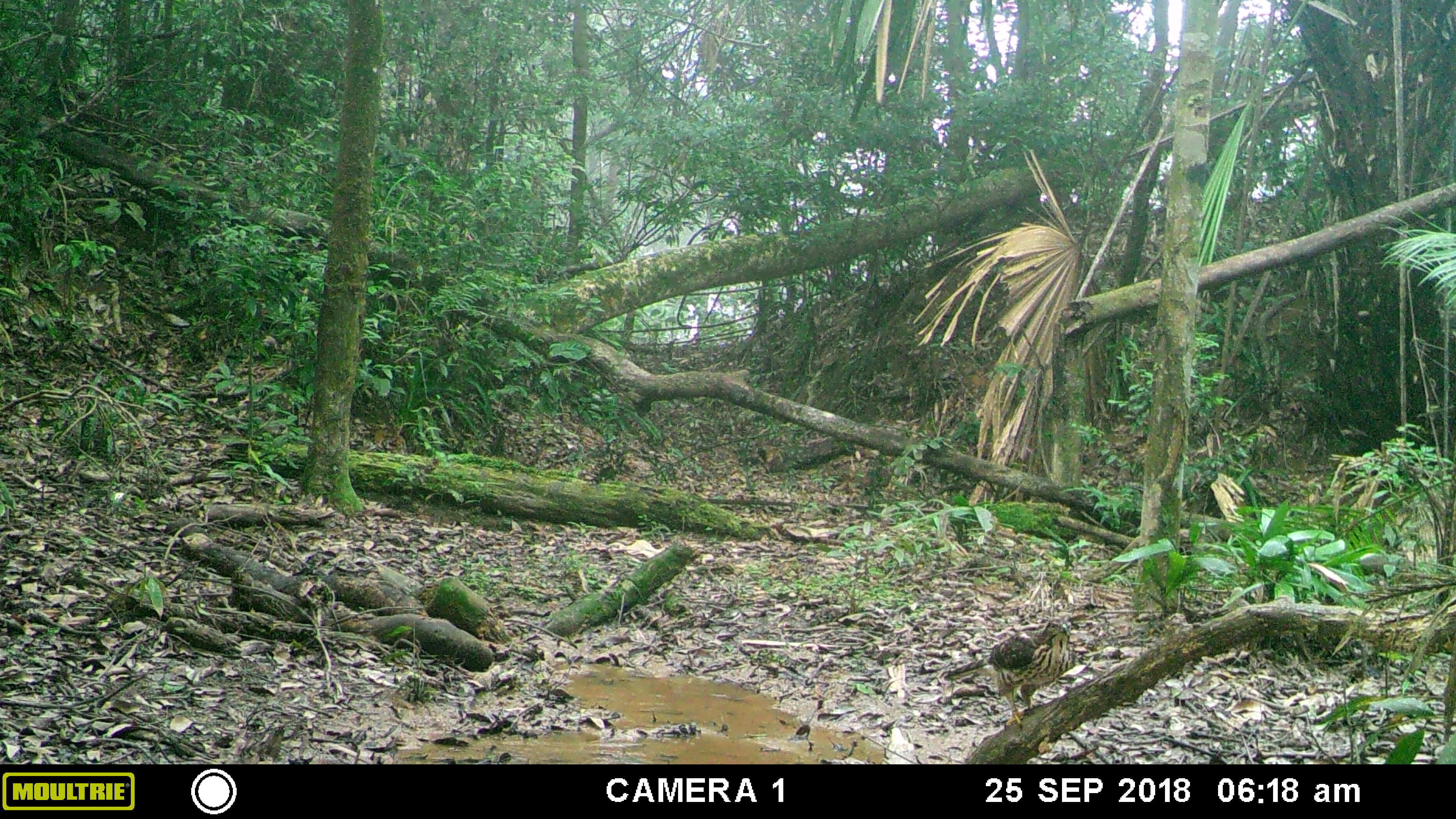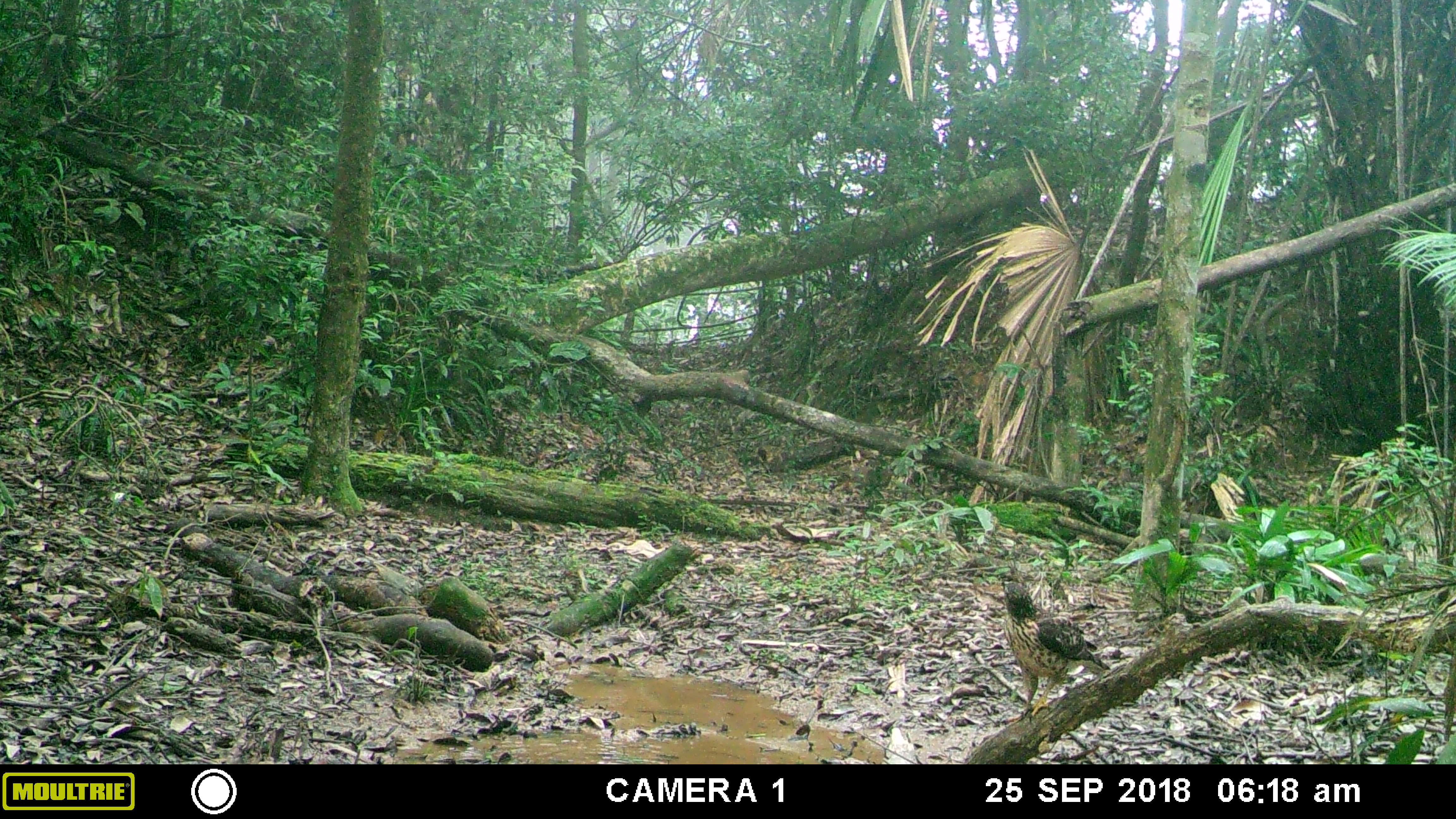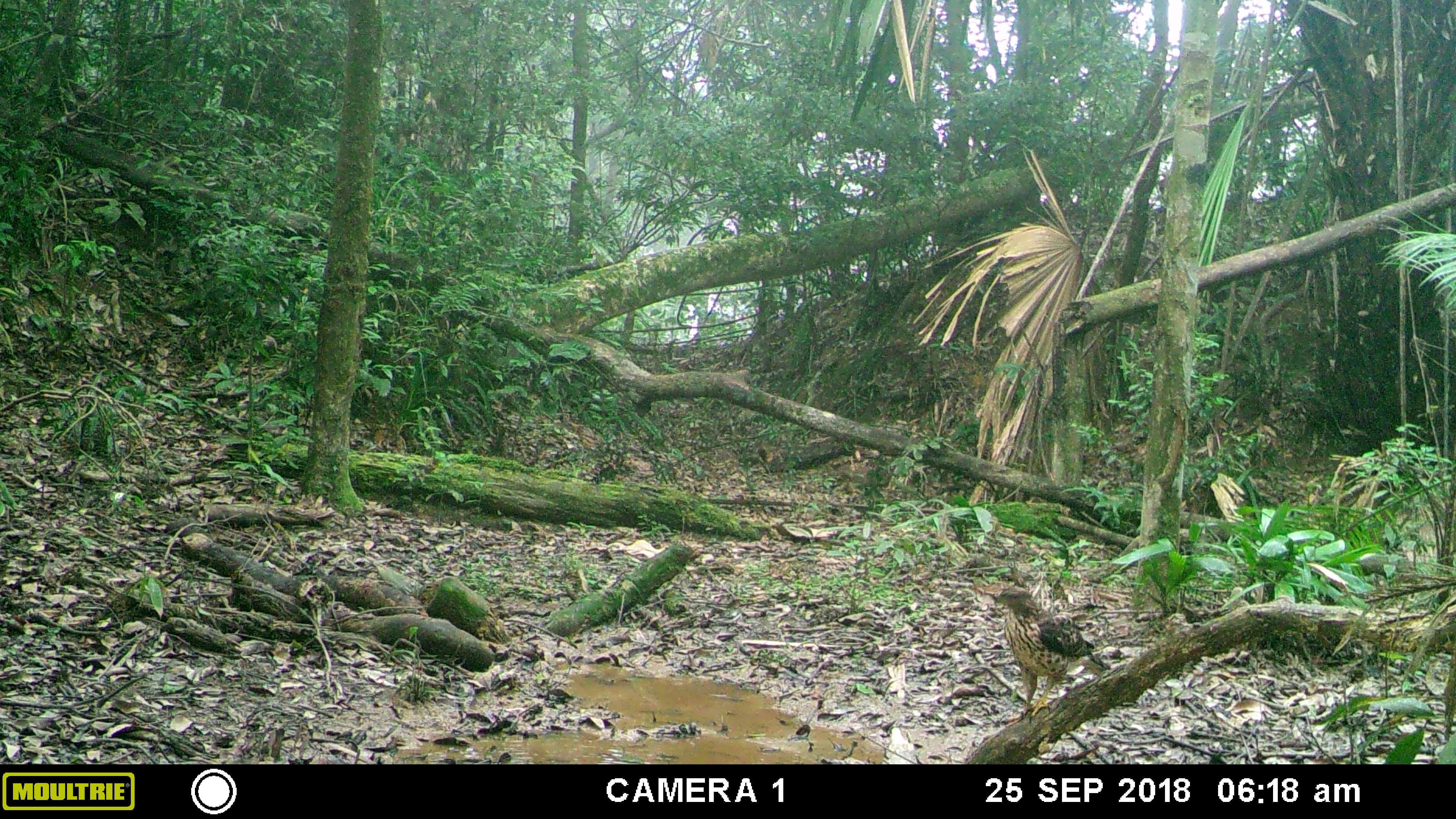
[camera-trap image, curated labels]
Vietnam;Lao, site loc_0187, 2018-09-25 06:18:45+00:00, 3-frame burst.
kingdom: Animalia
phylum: Chordata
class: Aves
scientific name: Aves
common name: bird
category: unidentified bird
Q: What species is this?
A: Unidentified bird (bird) (Aves).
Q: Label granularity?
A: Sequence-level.